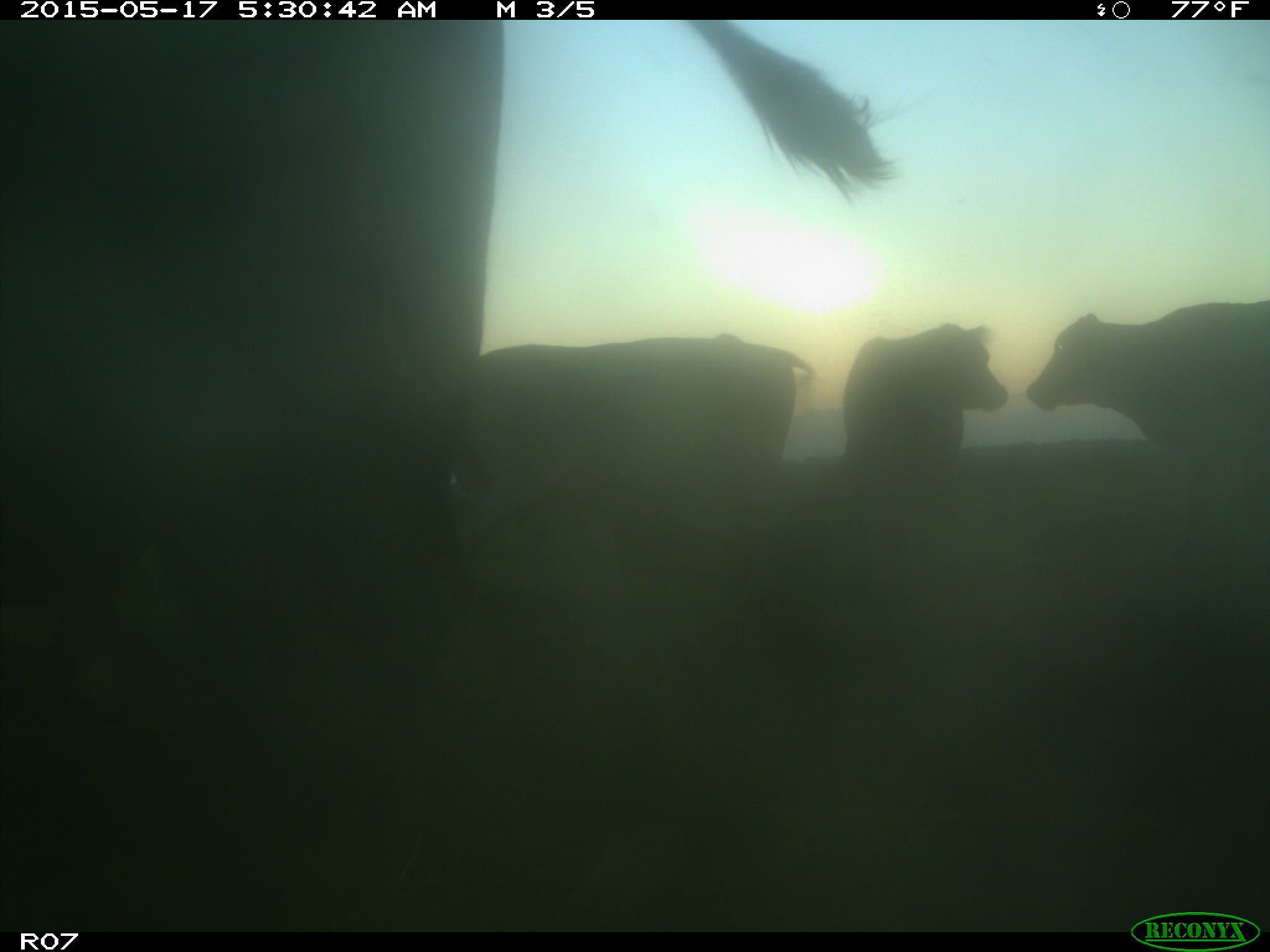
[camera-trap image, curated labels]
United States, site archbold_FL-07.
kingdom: Animalia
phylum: Chordata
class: Mammalia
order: Artiodactyla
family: Bovidae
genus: Bos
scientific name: Bos taurus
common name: domestic cow